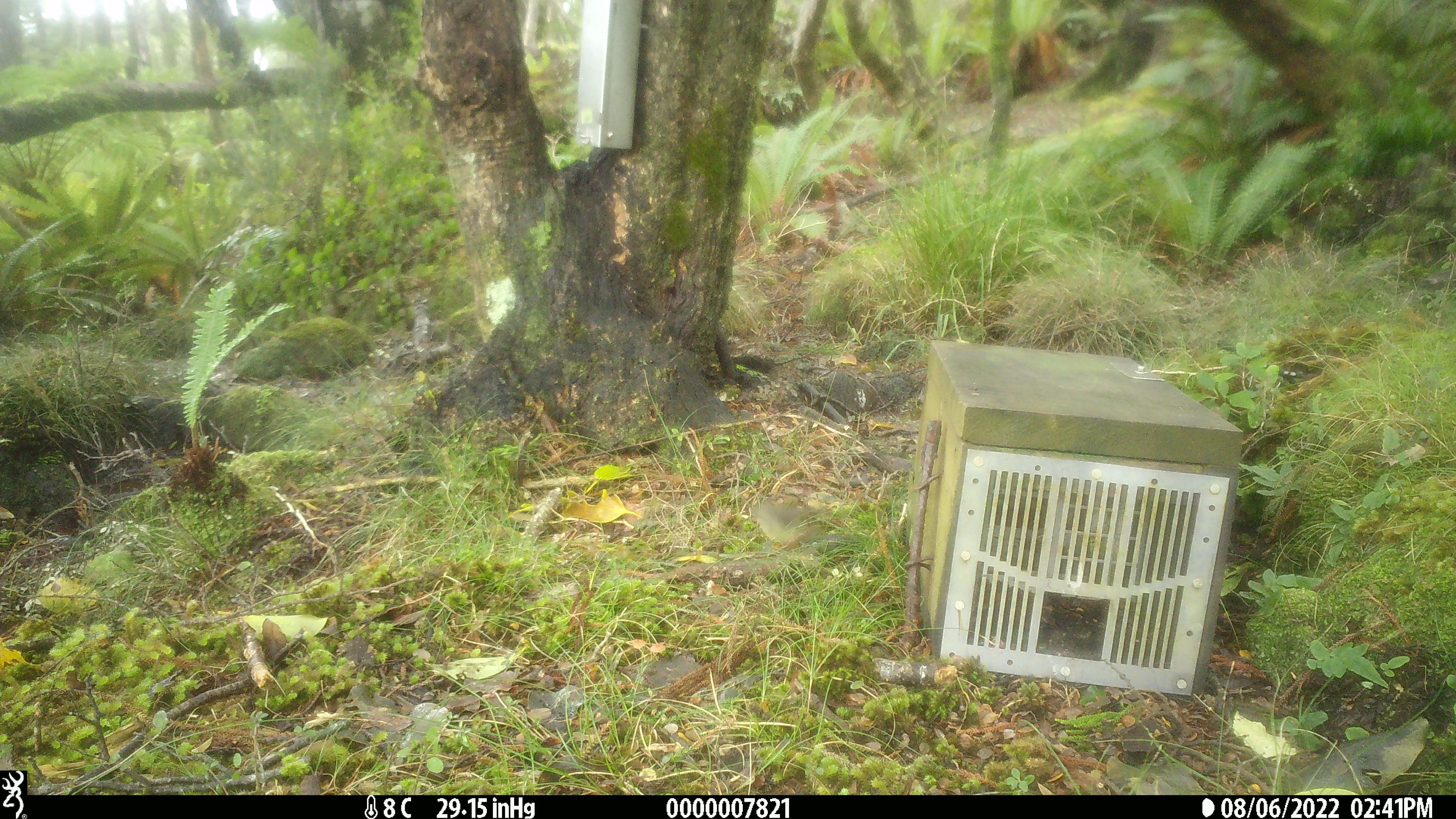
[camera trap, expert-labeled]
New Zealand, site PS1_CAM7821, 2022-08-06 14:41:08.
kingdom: Animalia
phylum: Chordata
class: Aves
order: Passeriformes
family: Petroicidae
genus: Petroica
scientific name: Petroica macrocephala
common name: tomtit